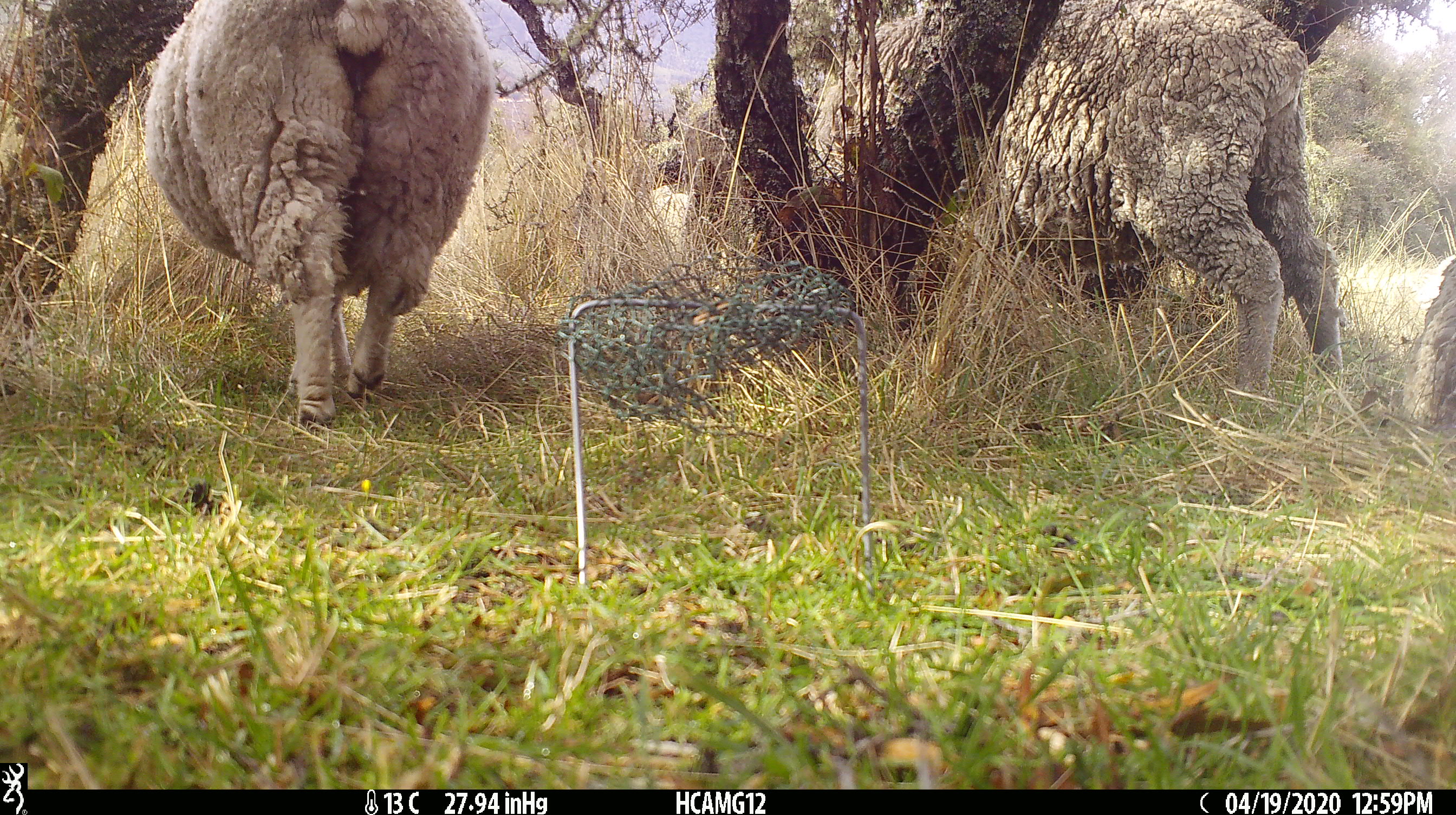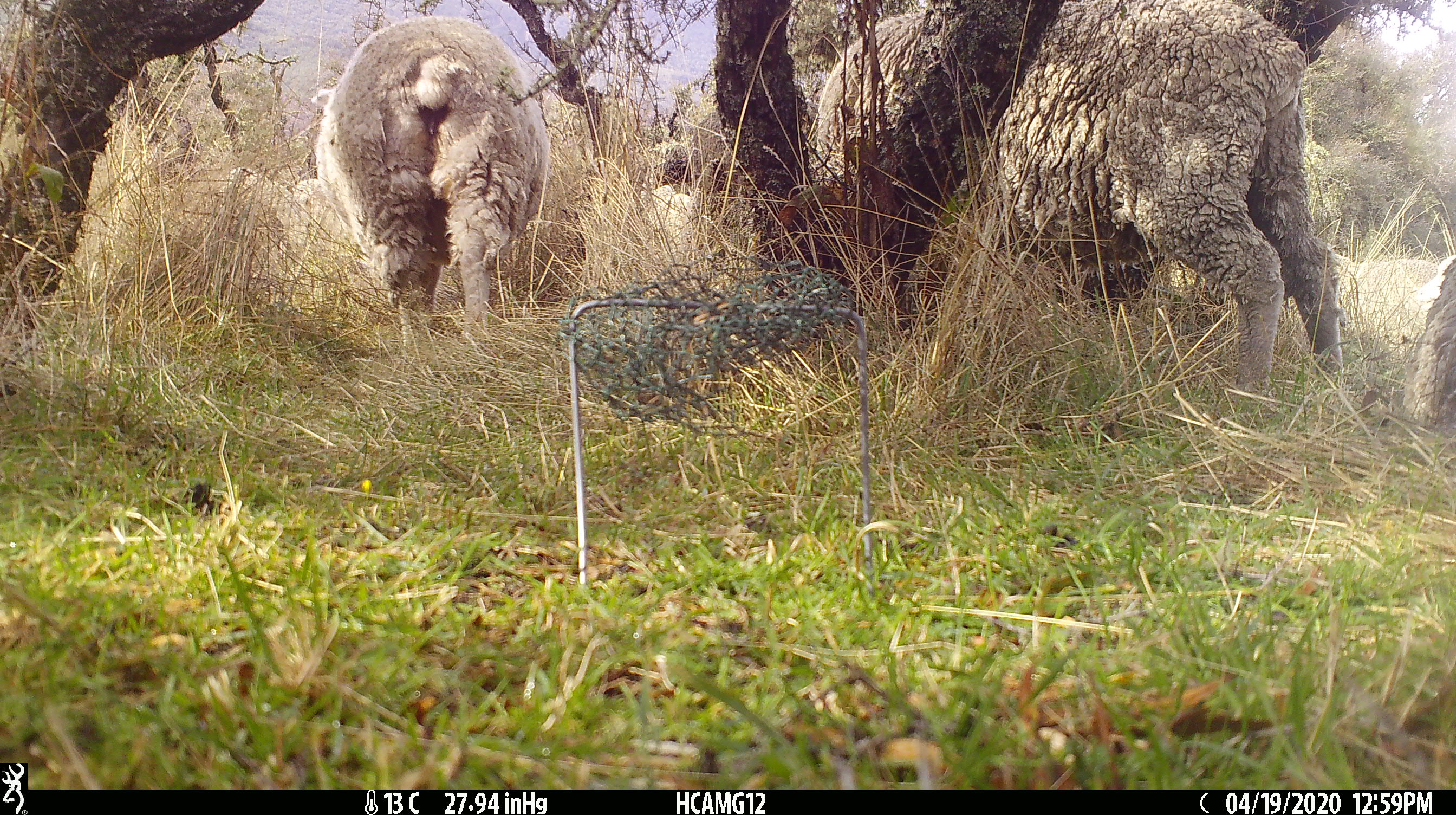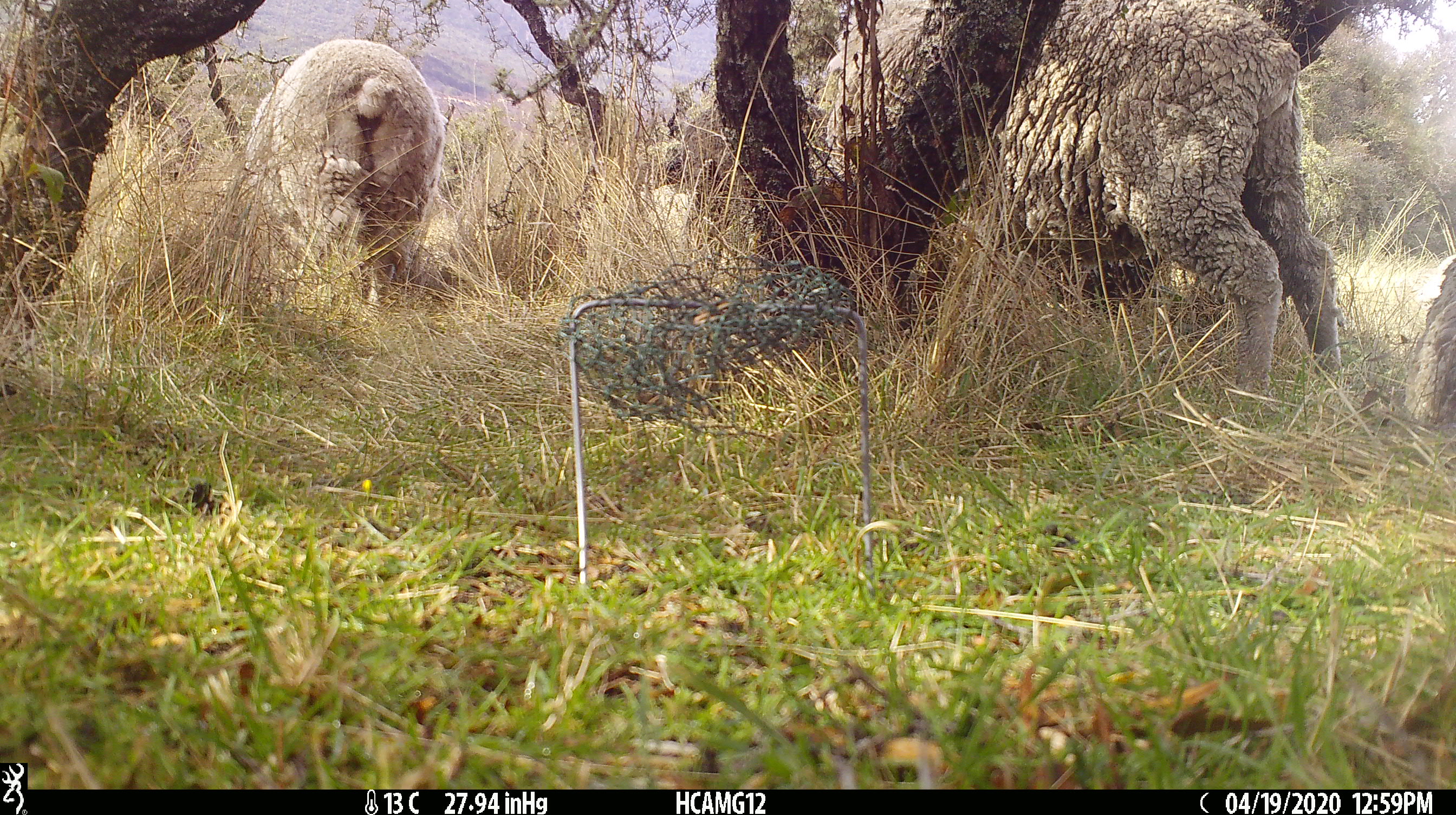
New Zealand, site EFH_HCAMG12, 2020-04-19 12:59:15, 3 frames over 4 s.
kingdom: Animalia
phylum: Chordata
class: Mammalia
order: Artiodactyla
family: Bovidae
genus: Ovis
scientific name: Ovis aries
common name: domestic sheep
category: sheep